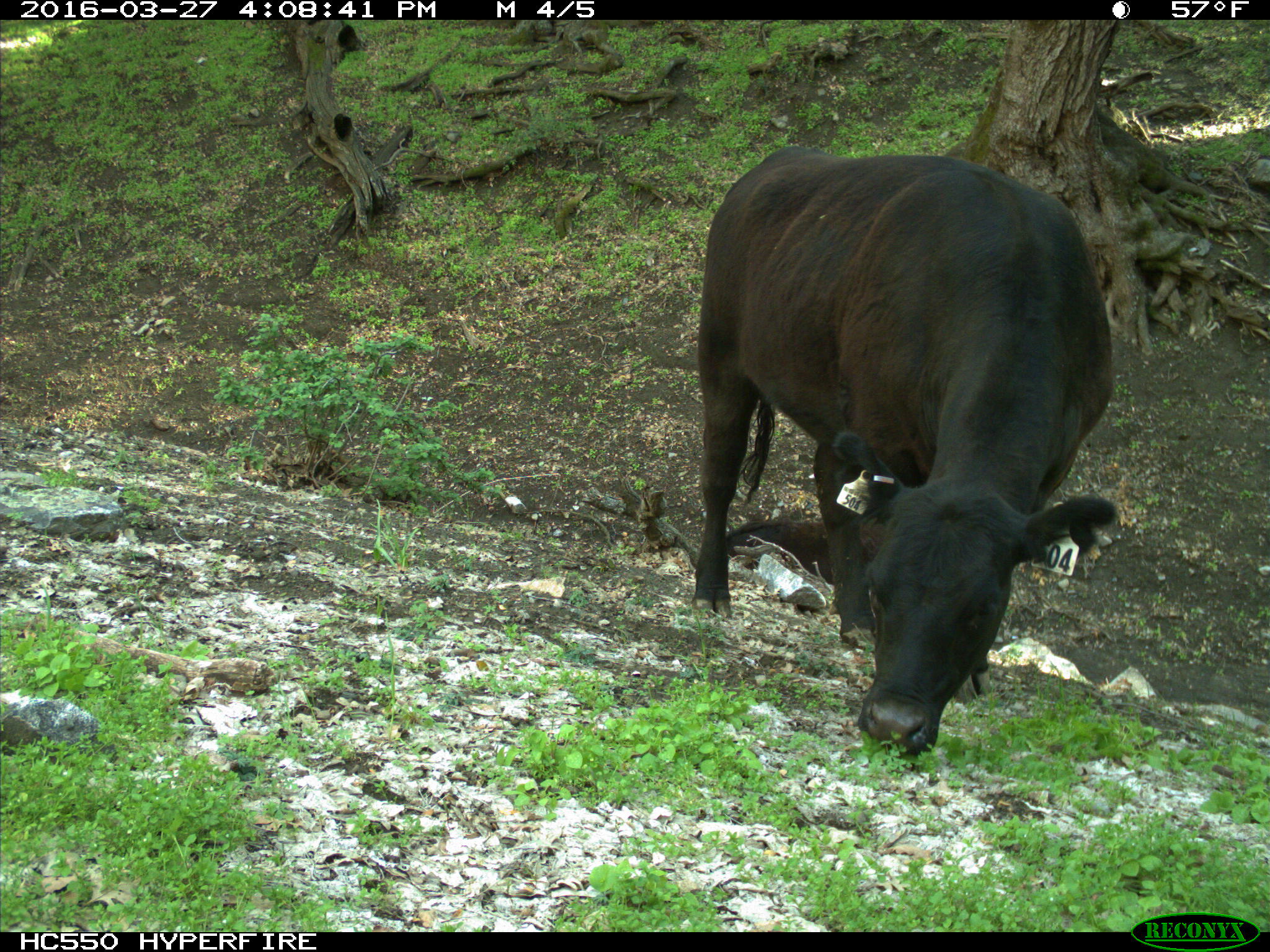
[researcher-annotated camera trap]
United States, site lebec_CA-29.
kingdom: Animalia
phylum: Chordata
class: Mammalia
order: Artiodactyla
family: Bovidae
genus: Bos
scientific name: Bos taurus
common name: domestic cow